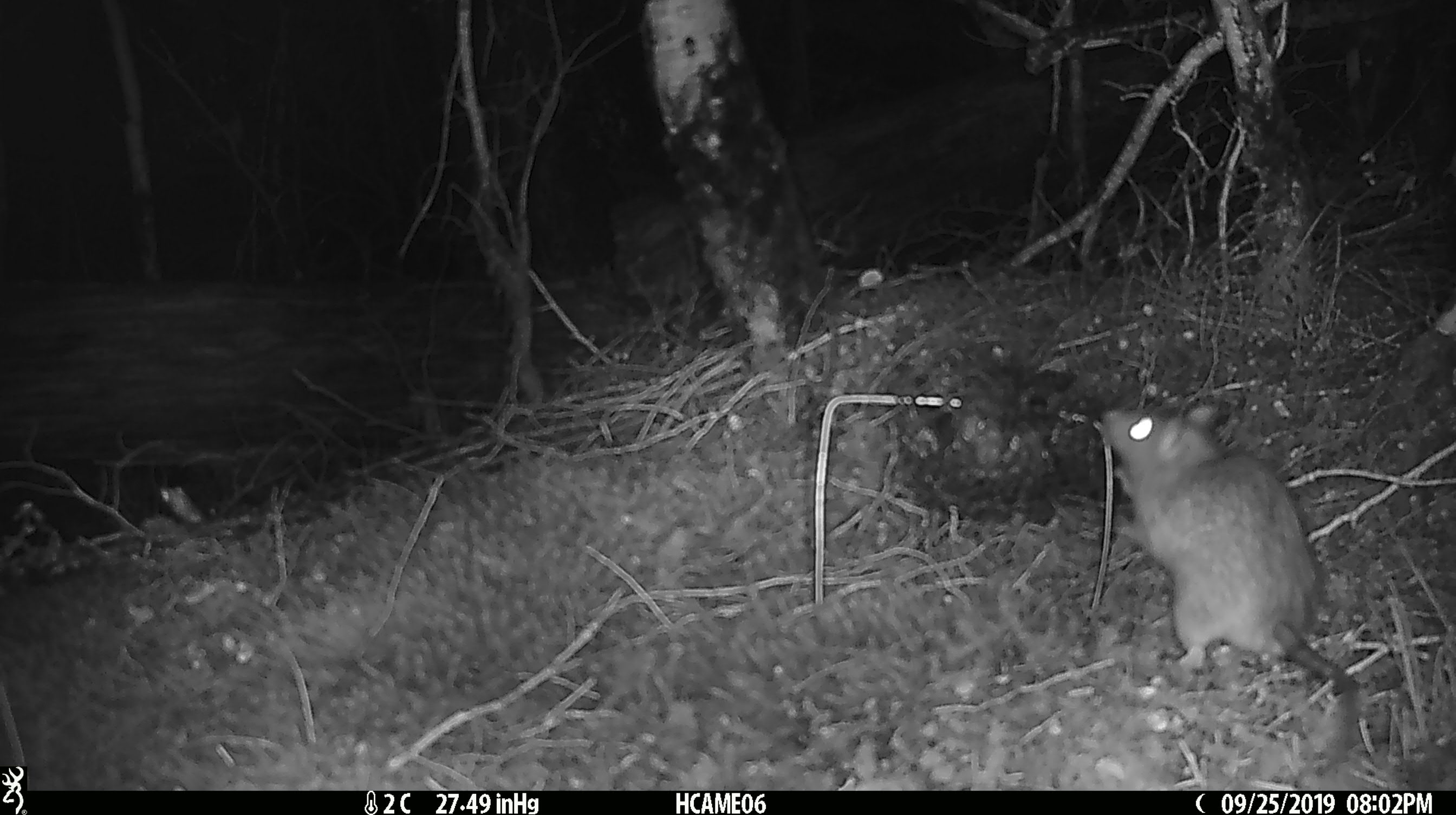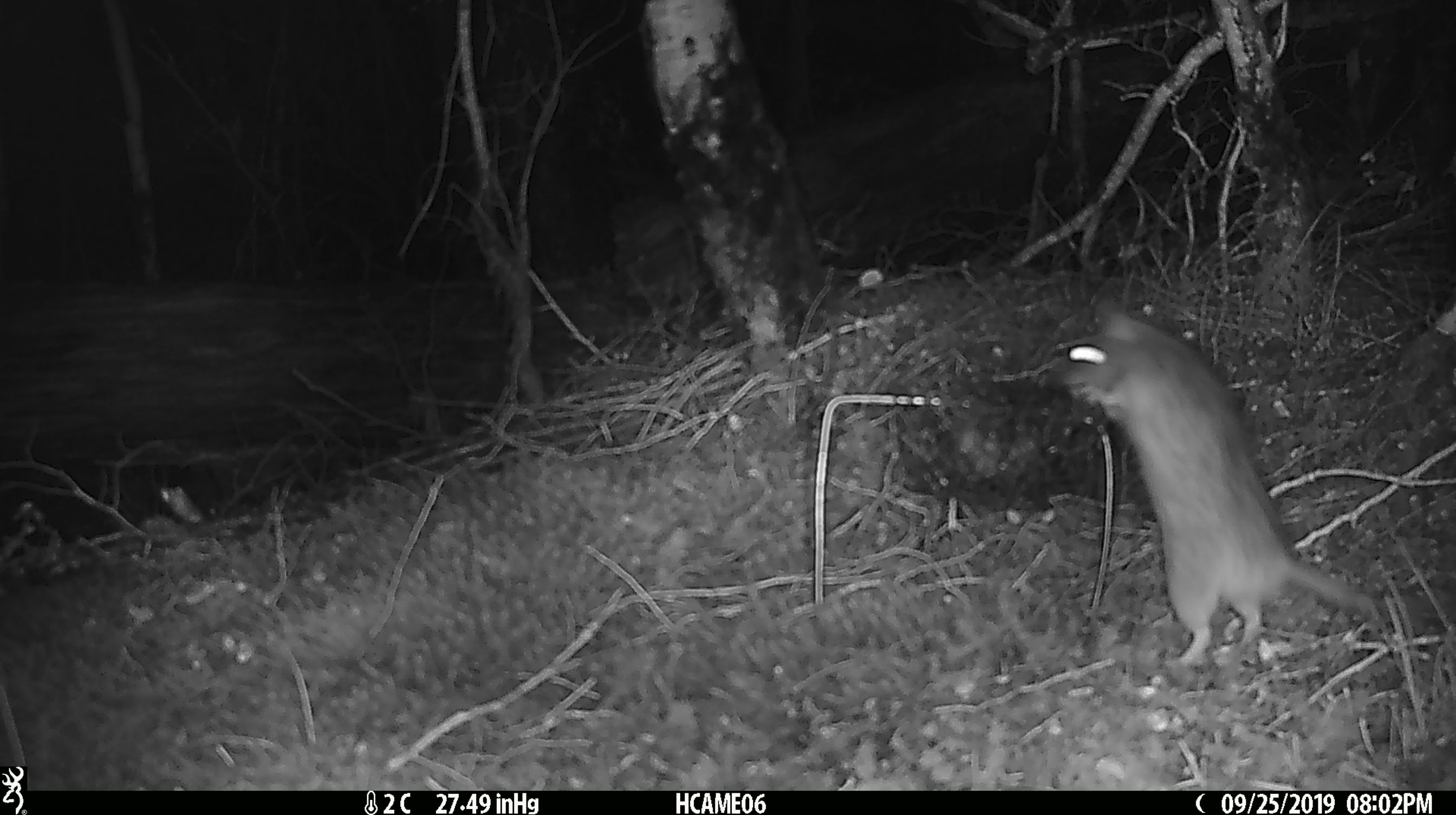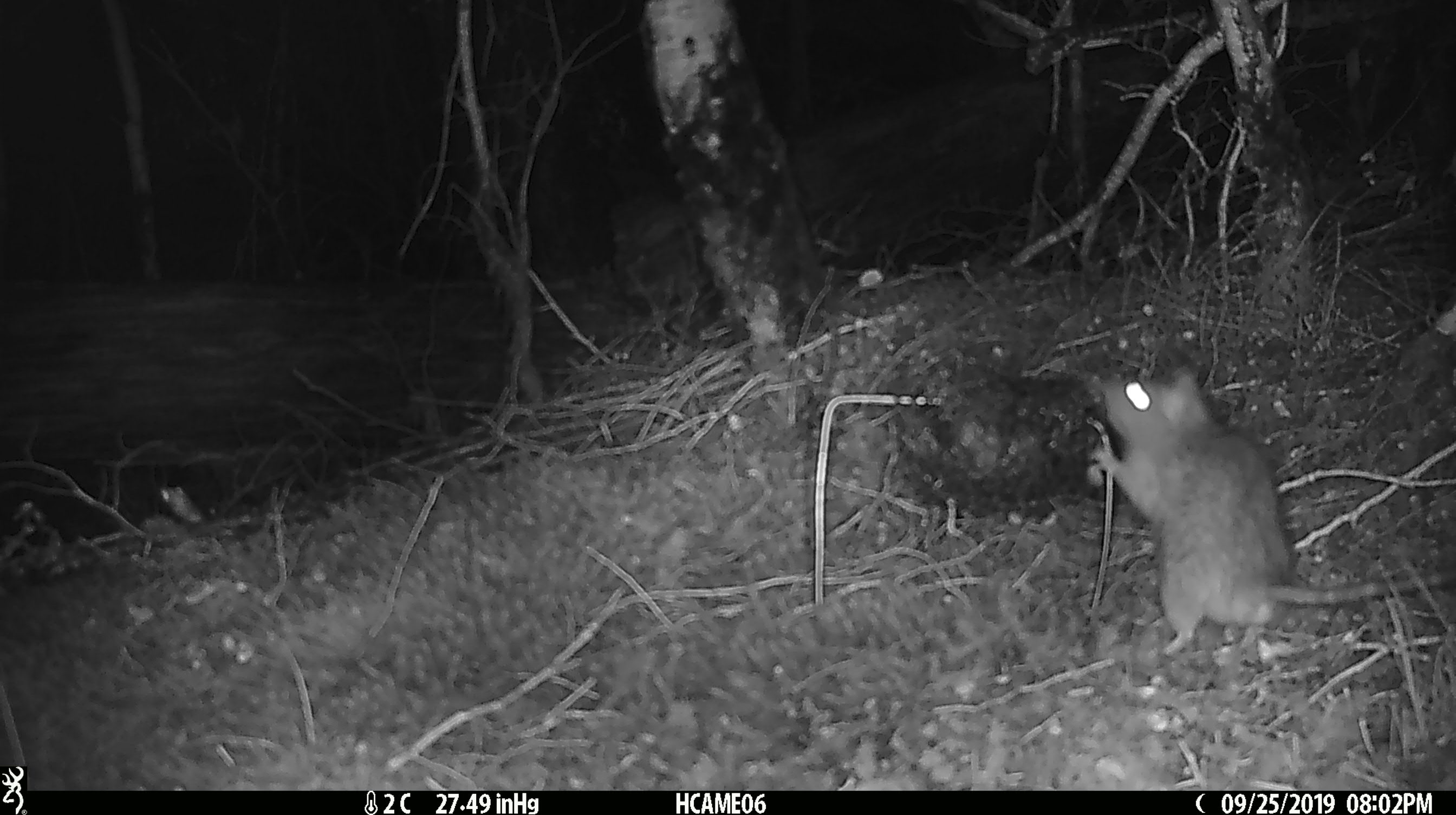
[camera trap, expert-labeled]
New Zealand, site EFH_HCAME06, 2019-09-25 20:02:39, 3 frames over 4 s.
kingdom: Animalia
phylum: Chordata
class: Mammalia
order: Rodentia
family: Muridae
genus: Rattus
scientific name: Rattus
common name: rat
Rat (Rattus).